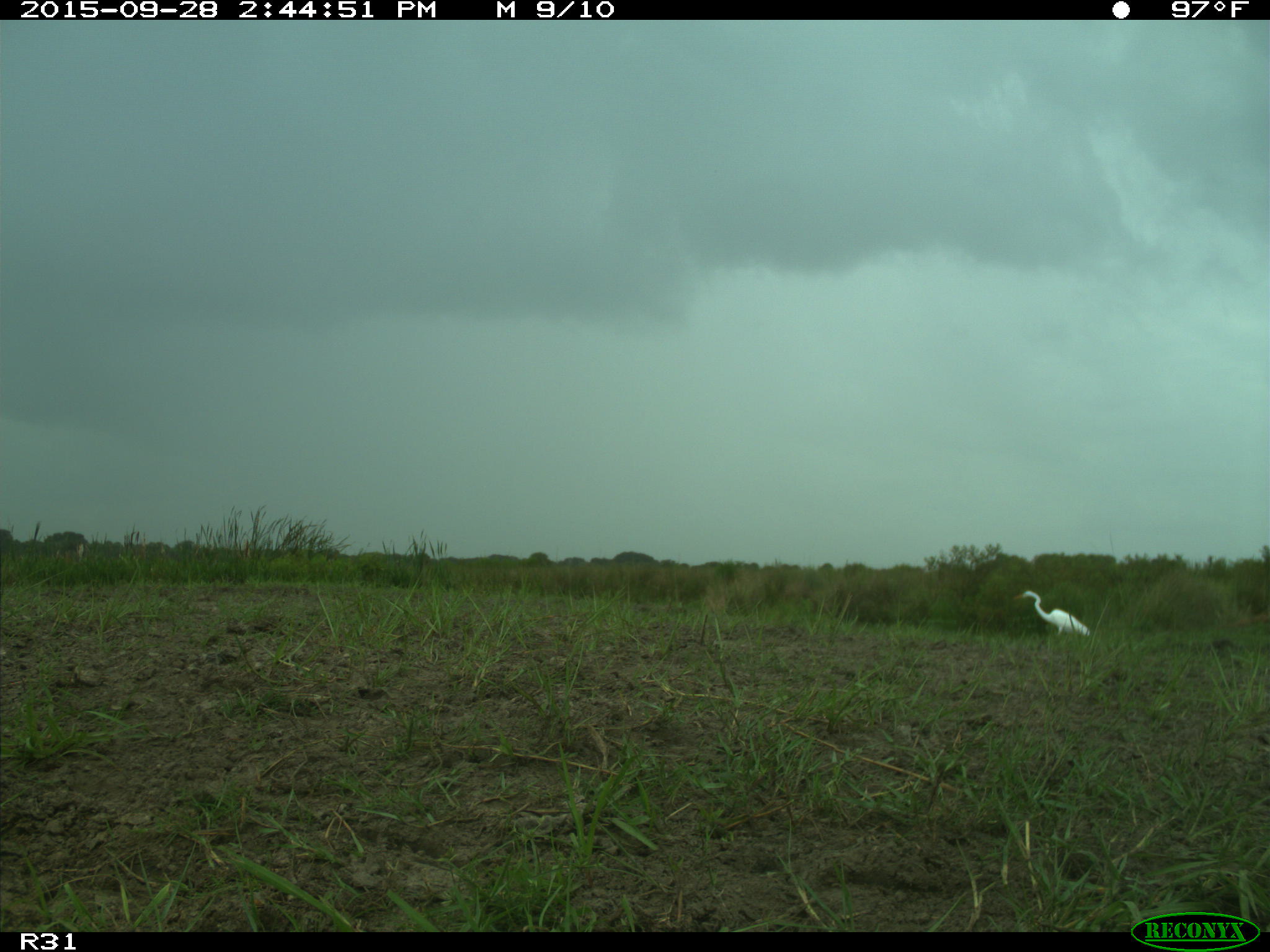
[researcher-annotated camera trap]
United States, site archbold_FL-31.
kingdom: Animalia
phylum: Chordata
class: Aves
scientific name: Aves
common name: birds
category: unidentified bird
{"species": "unidentified bird (birds) (Aves)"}